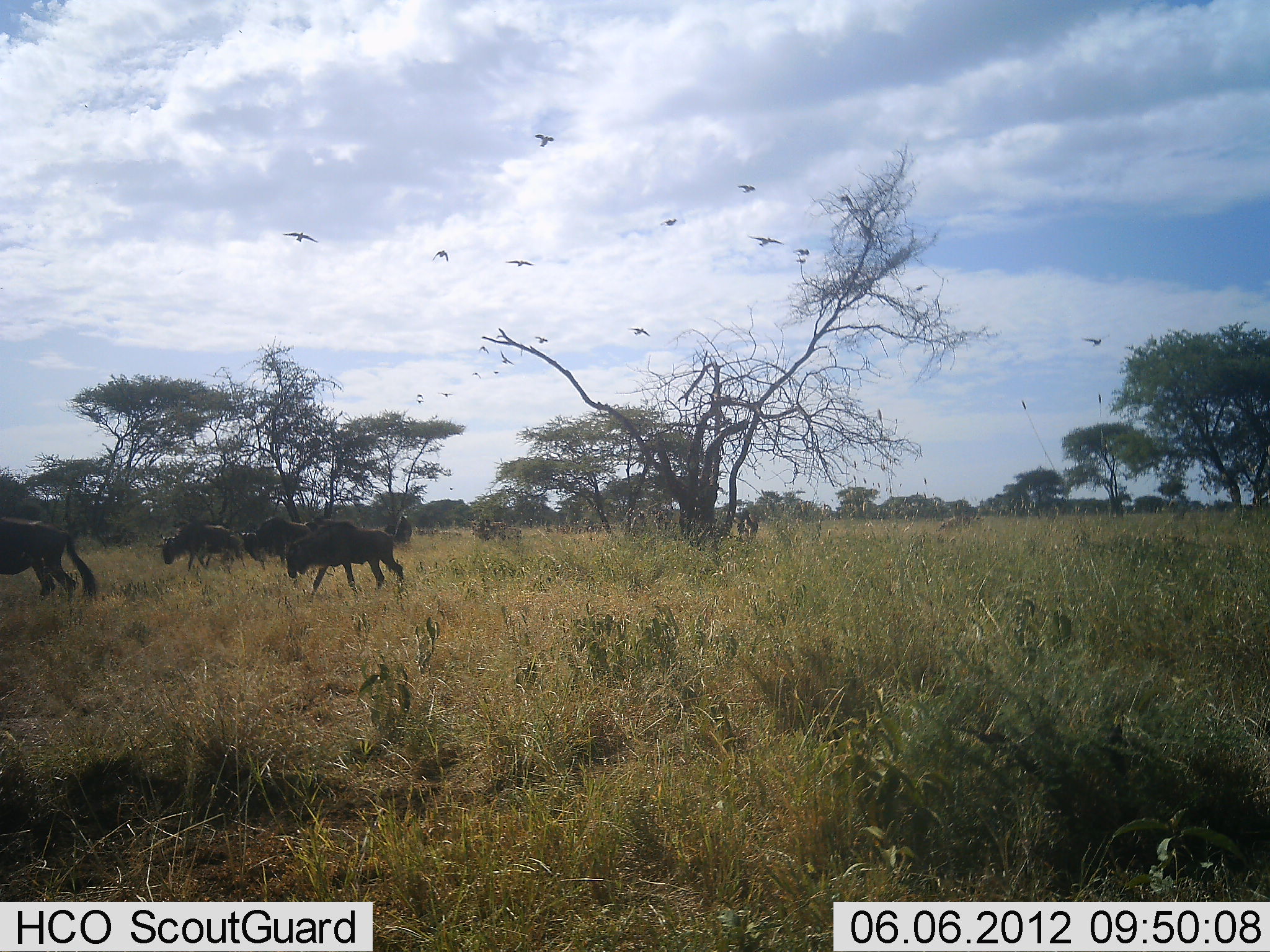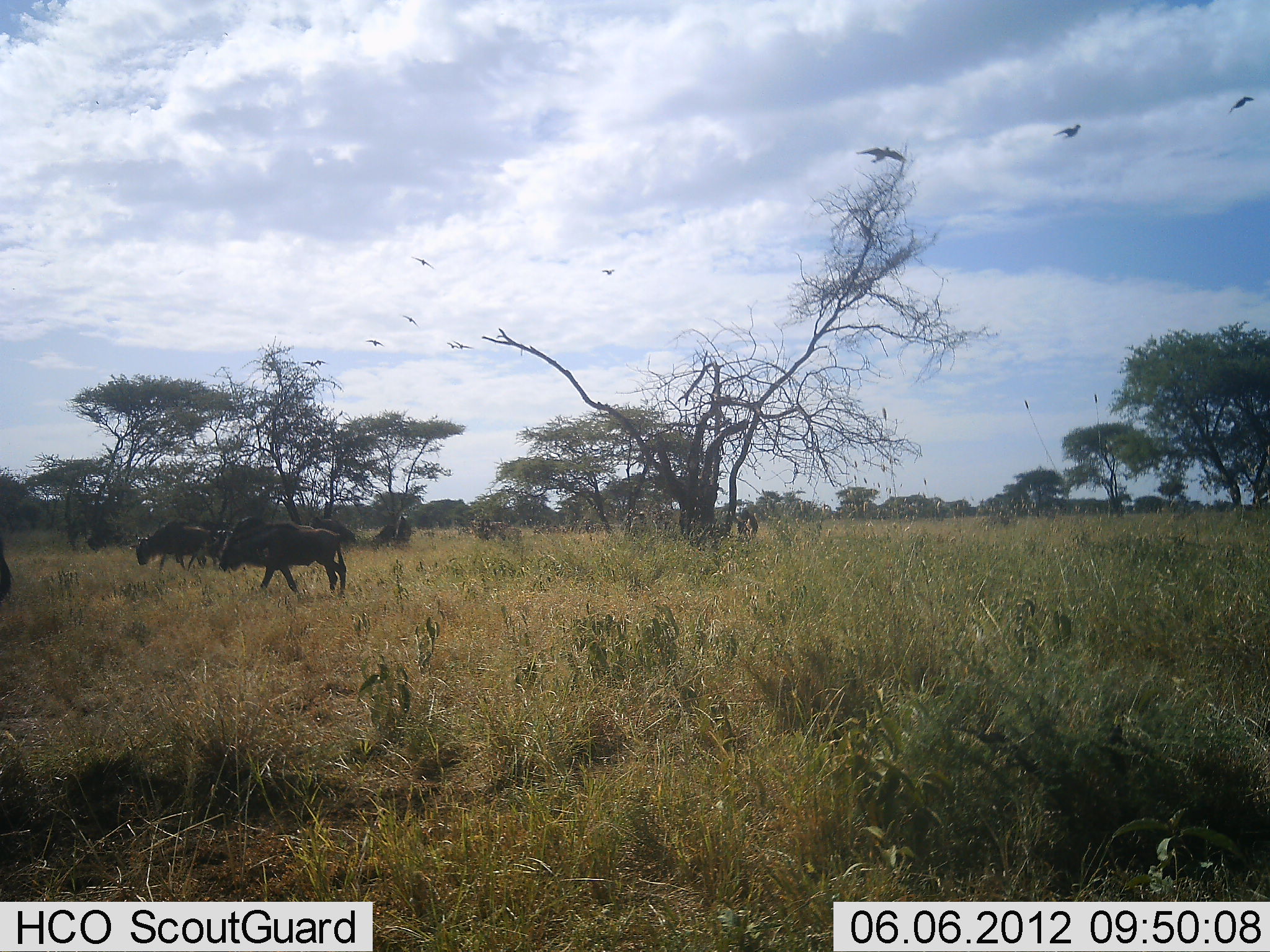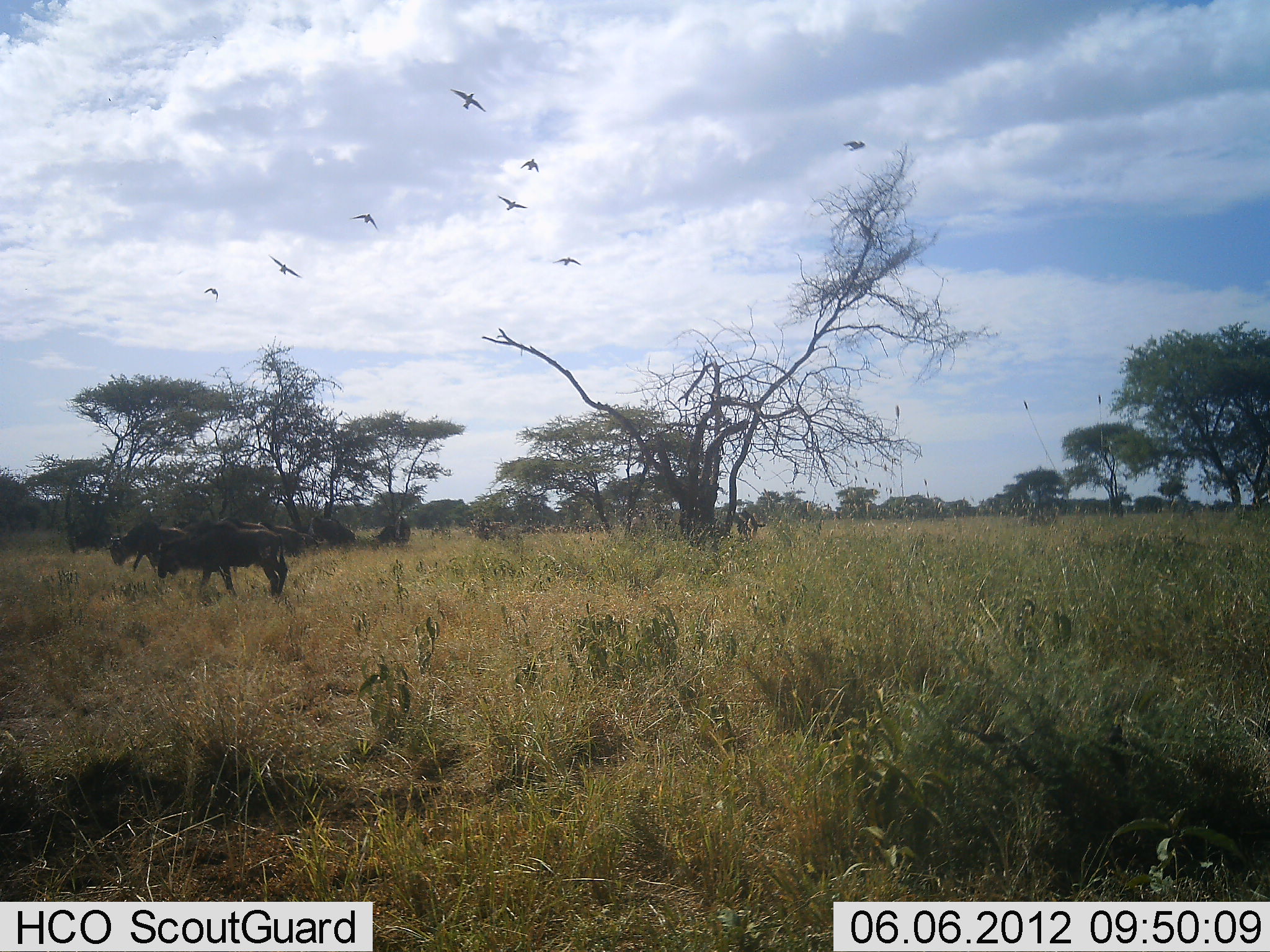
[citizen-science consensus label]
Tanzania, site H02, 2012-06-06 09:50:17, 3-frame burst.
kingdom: Animalia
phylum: Chordata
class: Aves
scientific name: Aves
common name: bird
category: otherbird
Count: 11-50.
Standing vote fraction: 0%.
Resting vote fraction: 0%.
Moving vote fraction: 100%.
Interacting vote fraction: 0%.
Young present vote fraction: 0%.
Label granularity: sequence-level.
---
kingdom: Animalia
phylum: Chordata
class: Mammalia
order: Artiodactyla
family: Bovidae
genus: Connochaetes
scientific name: Connochaetes taurinus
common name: blue wildebeest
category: wildebeest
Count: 7.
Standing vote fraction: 14%.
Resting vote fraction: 0%.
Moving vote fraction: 93%.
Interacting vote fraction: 0%.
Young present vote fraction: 0%.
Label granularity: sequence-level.